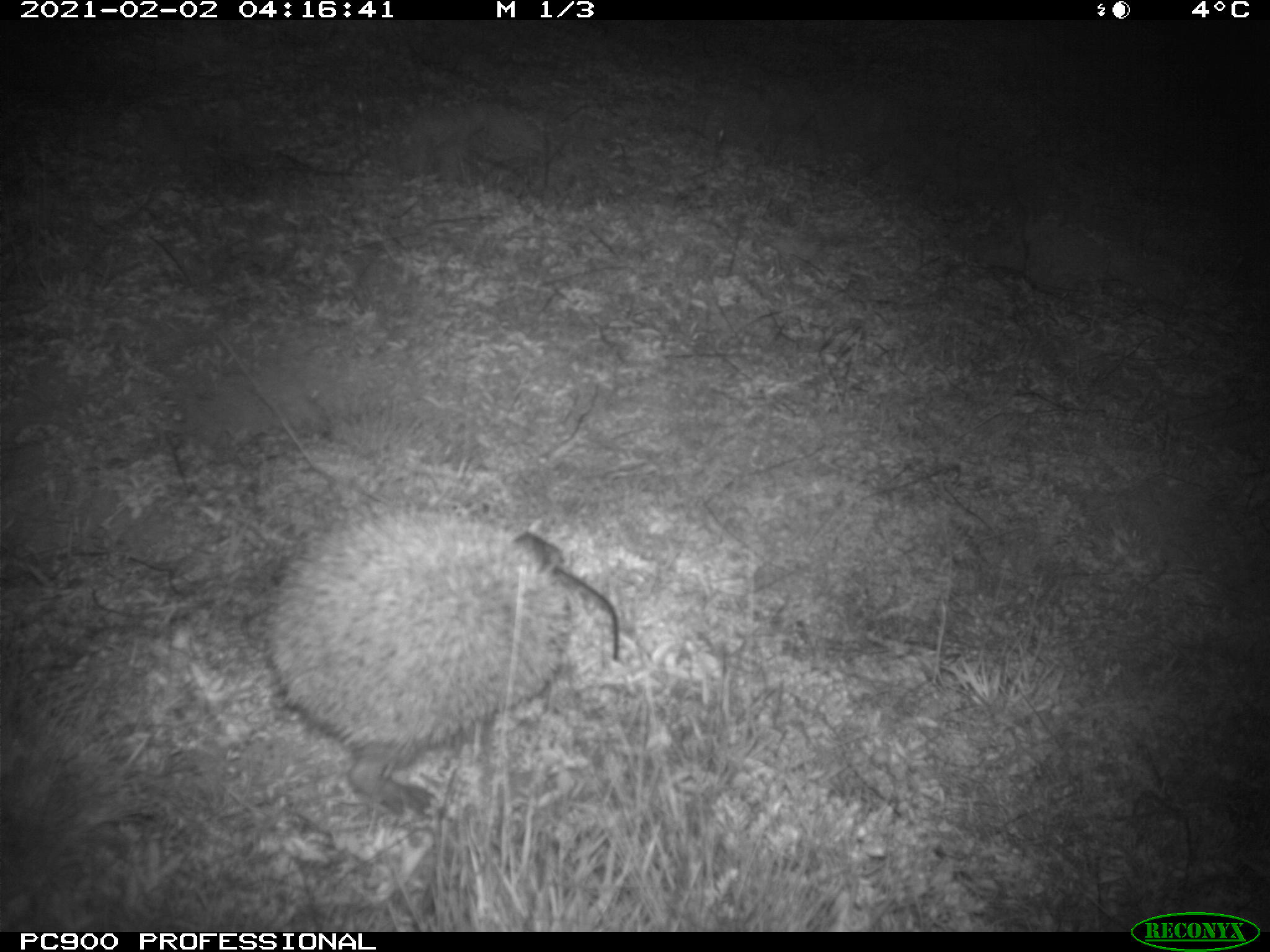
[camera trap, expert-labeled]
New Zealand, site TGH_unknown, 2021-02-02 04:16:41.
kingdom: Animalia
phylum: Chordata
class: Mammalia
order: Eulipotyphla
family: Erinaceidae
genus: Erinaceus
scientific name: Erinaceus europaeus europaeus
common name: european hedgehog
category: hedgehog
Hedgehog (european hedgehog) (Erinaceus europaeus europaeus).